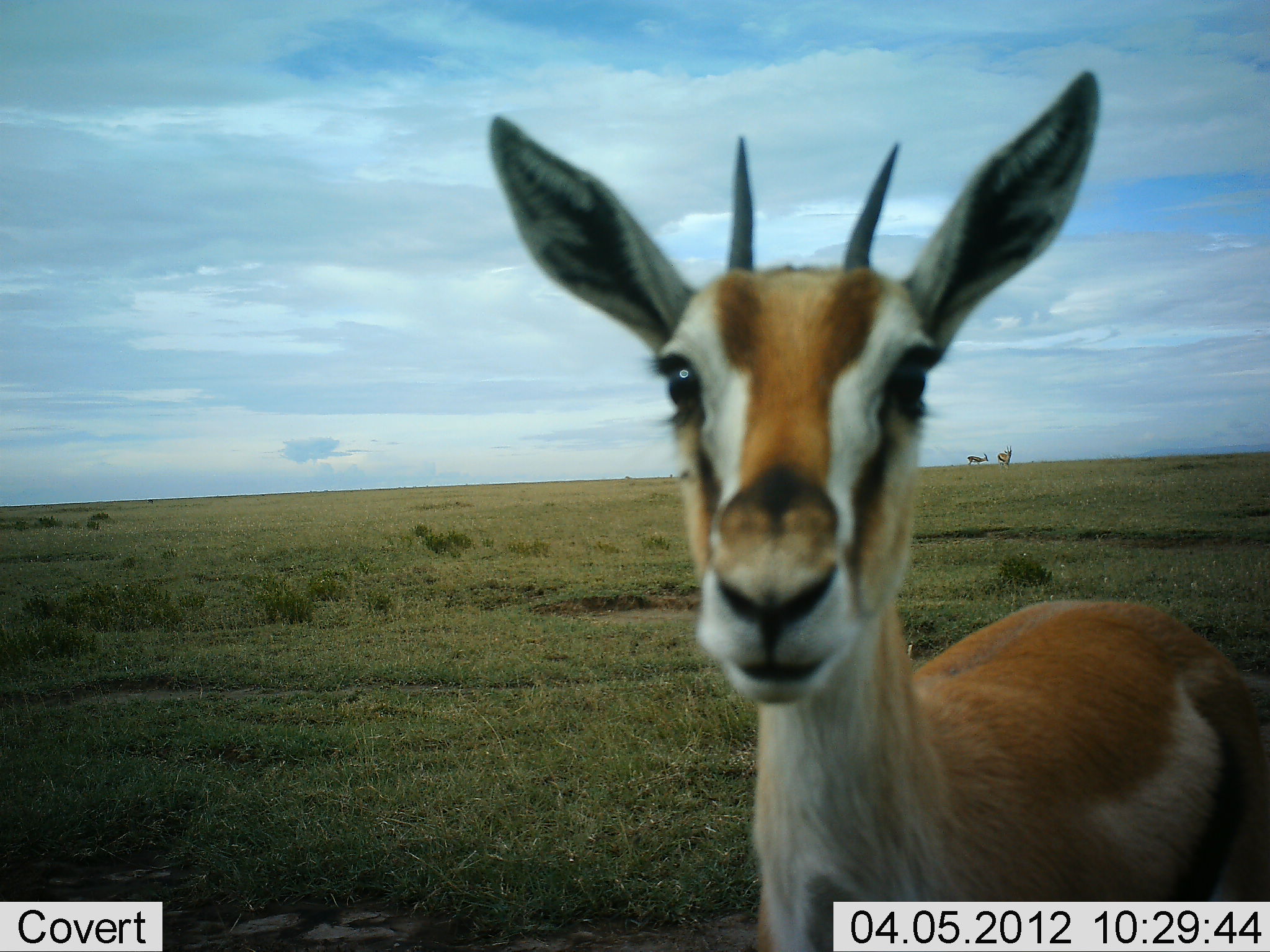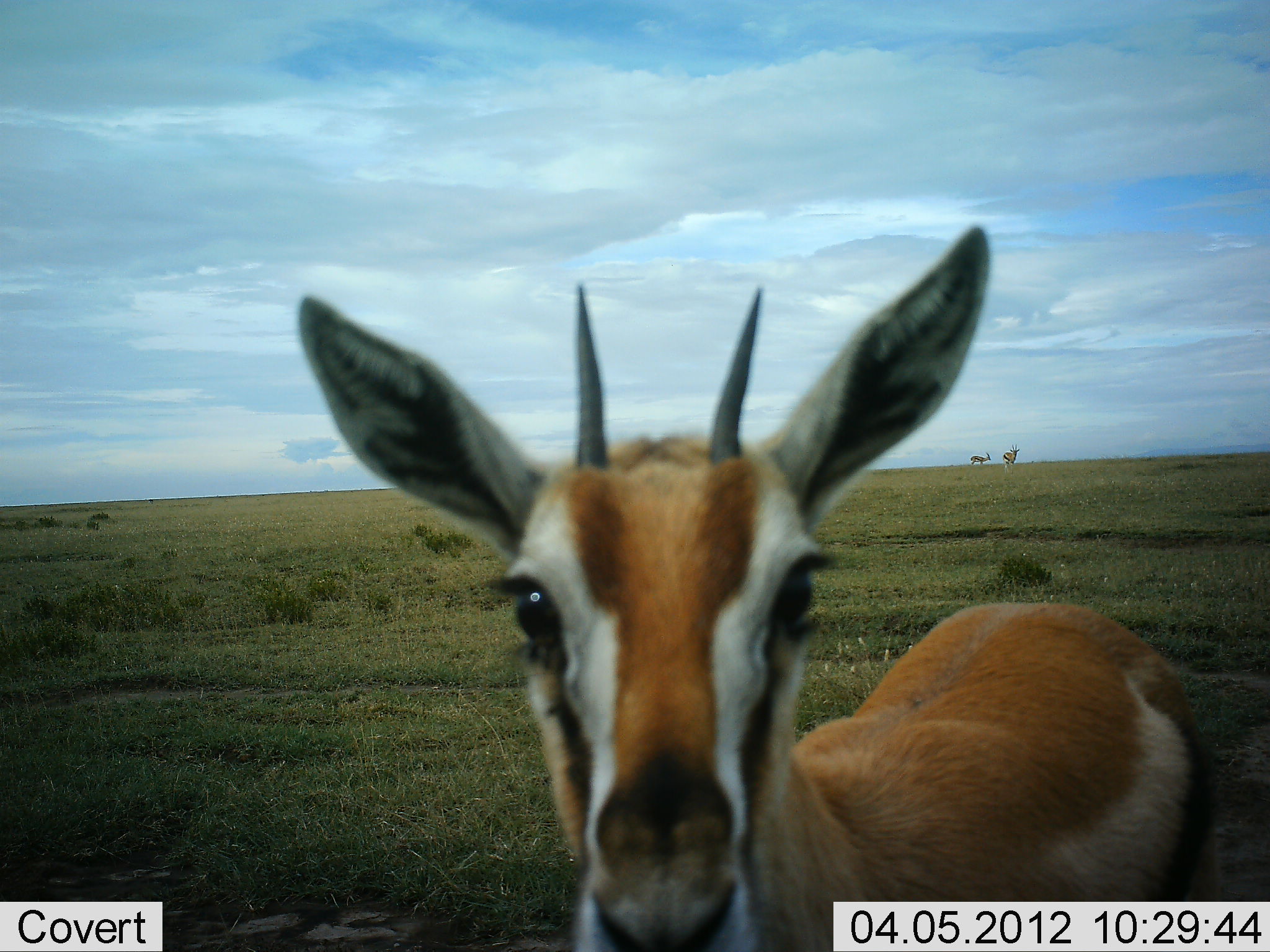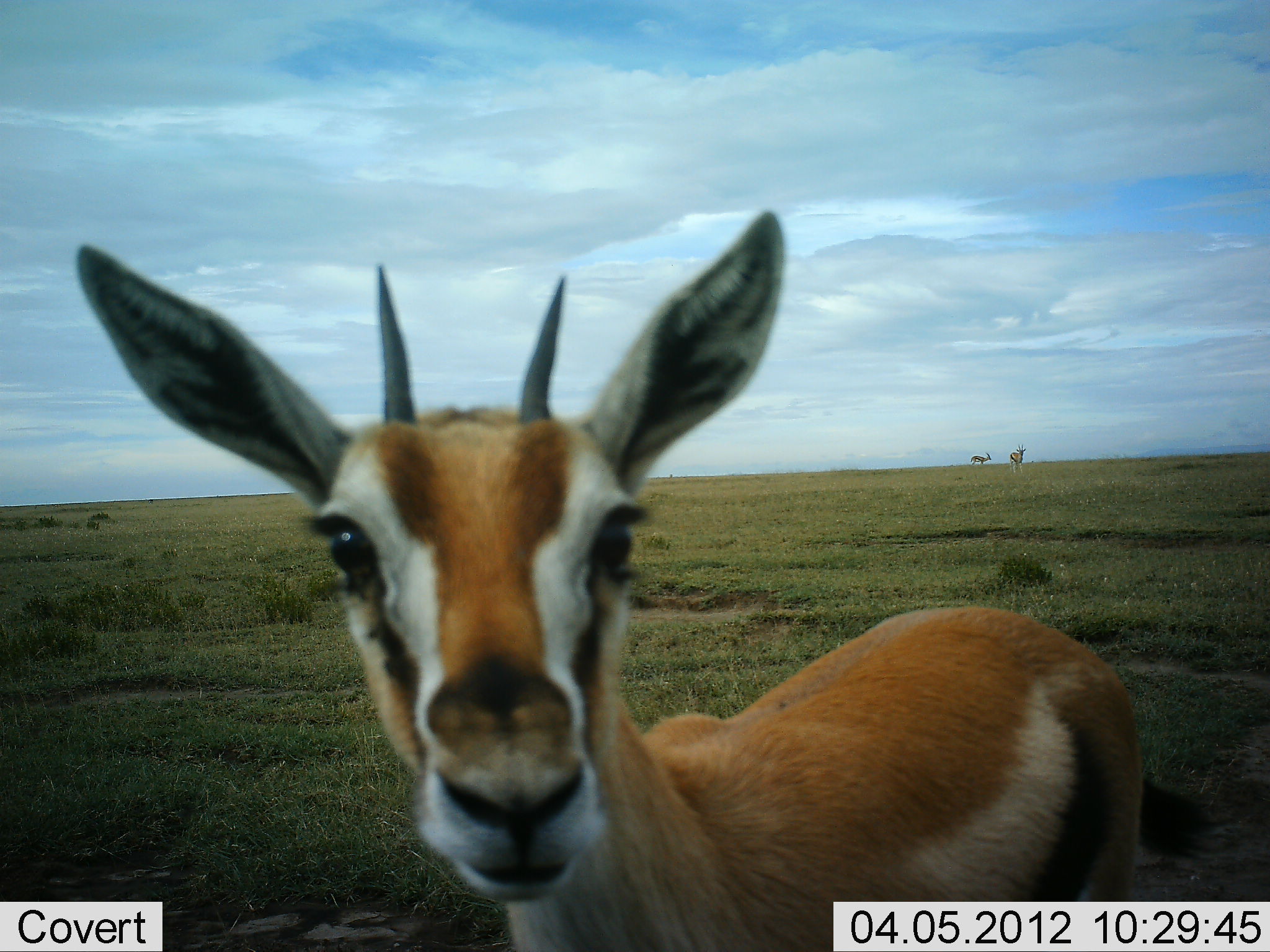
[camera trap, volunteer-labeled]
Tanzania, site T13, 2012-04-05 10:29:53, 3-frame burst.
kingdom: Animalia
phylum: Chordata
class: Mammalia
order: Artiodactyla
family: Bovidae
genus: Eudorcas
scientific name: Eudorcas thomsonii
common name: thomson's gazelle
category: gazellethomsons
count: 3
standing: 77%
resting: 0%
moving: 36%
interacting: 14%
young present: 0%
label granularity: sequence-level